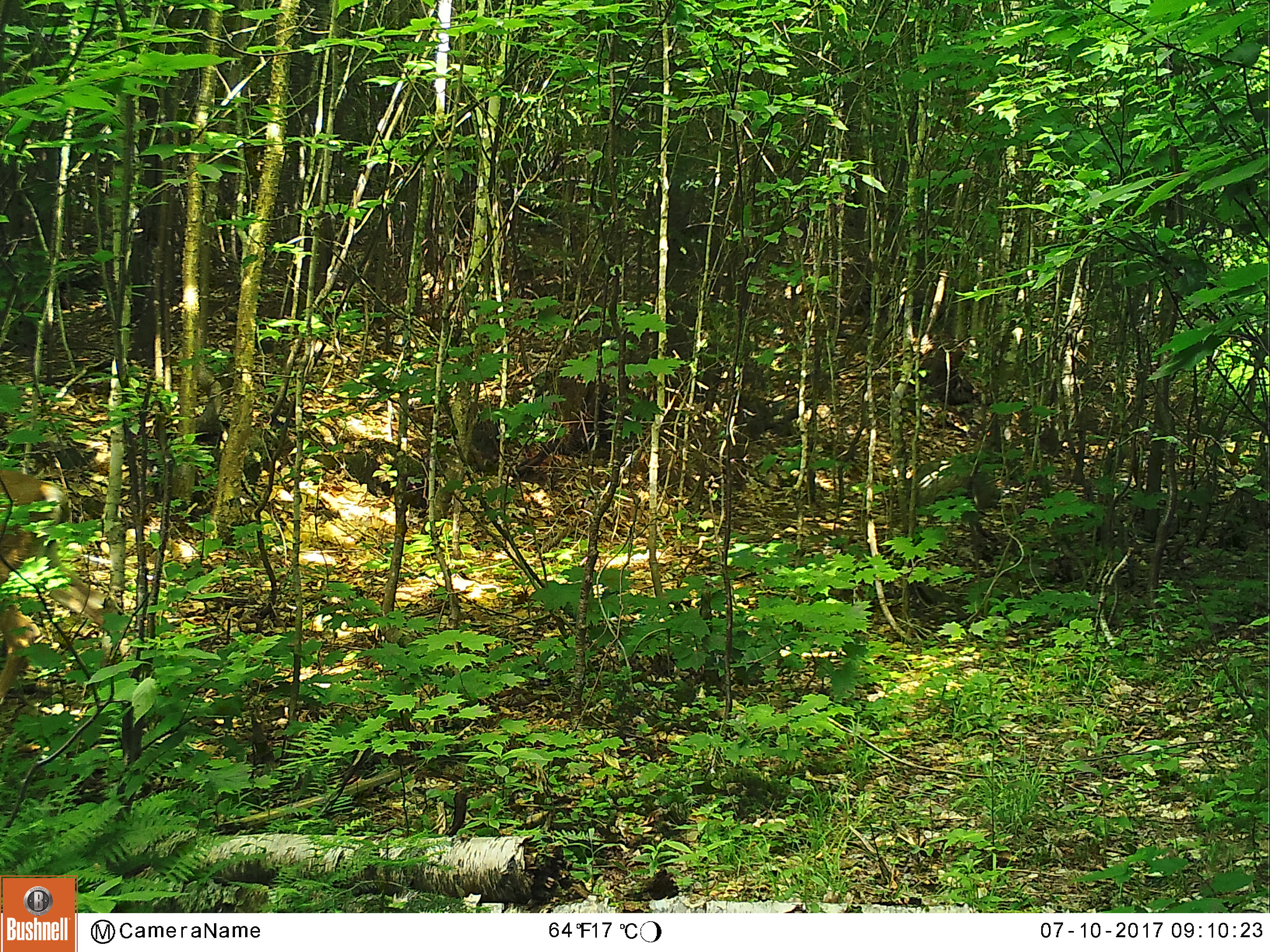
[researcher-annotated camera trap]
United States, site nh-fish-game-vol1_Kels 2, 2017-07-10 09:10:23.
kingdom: Animalia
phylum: Chordata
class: Mammalia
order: Artiodactyla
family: Cervidae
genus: Odocoileus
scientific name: Odocoileus virginianus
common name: white-tailed deer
White-tailed deer (Odocoileus virginianus).